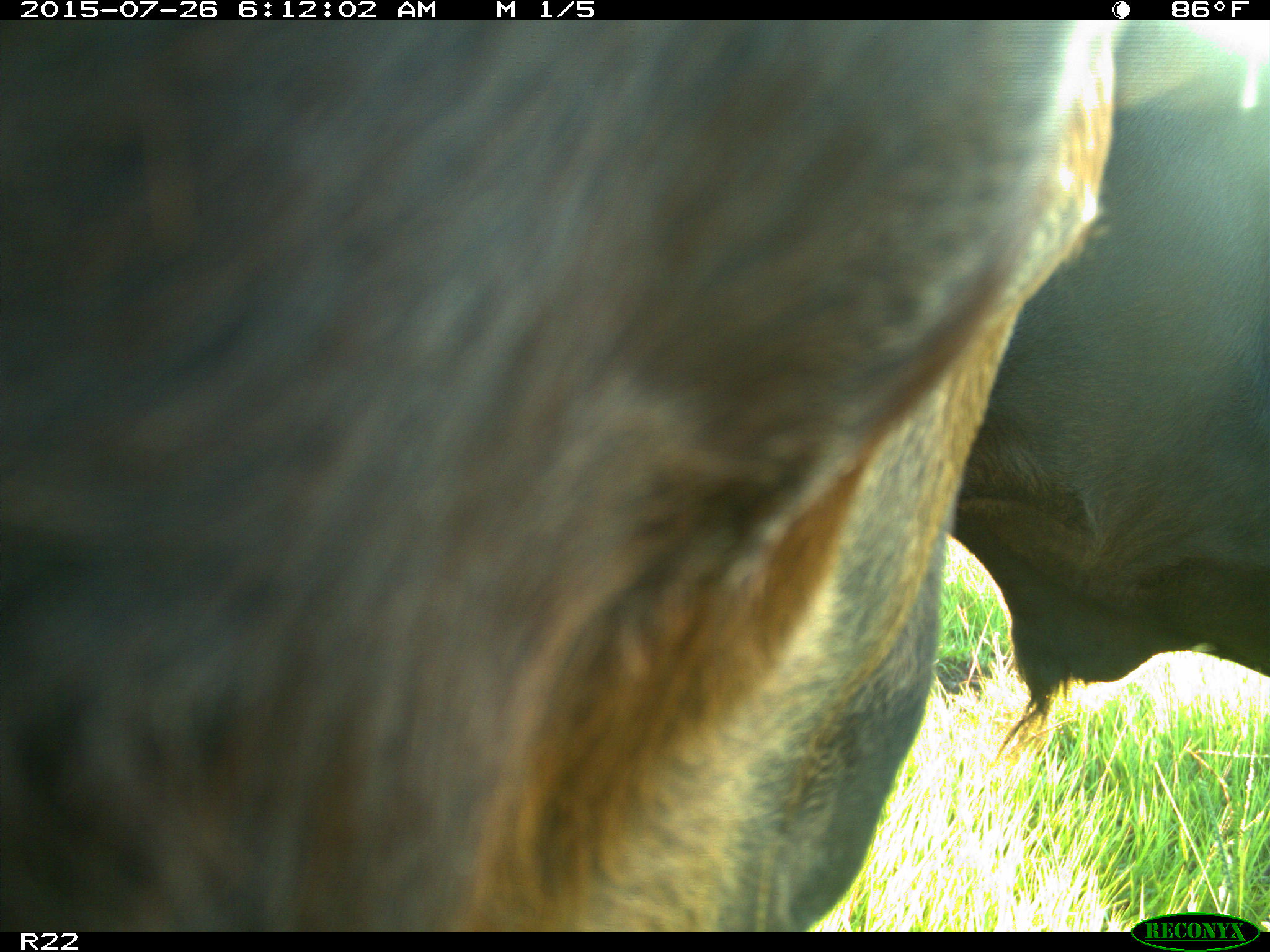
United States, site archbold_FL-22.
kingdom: Animalia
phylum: Chordata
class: Mammalia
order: Artiodactyla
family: Bovidae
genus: Bos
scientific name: Bos taurus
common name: domestic cow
Bos taurus (domestic cow).